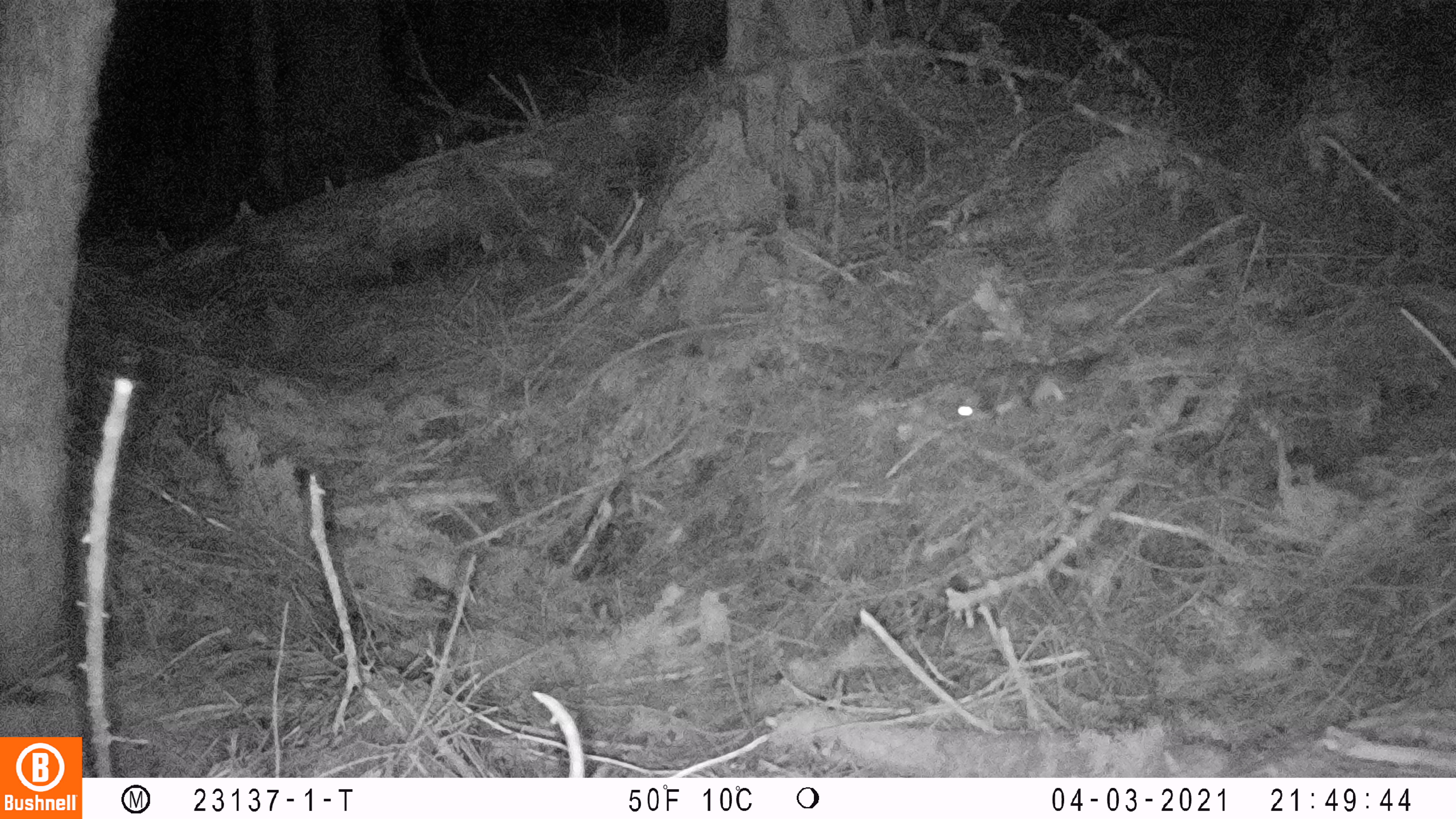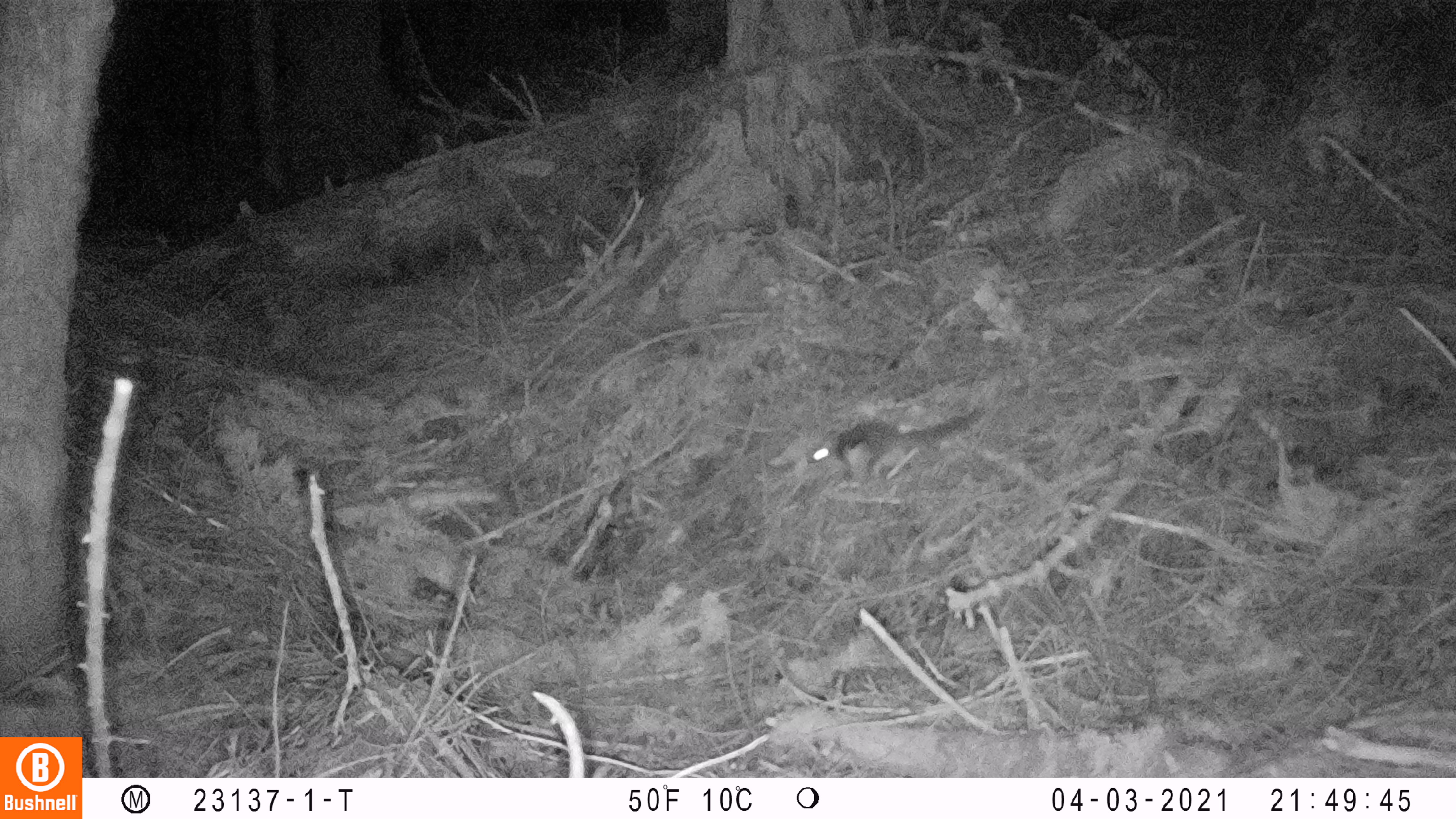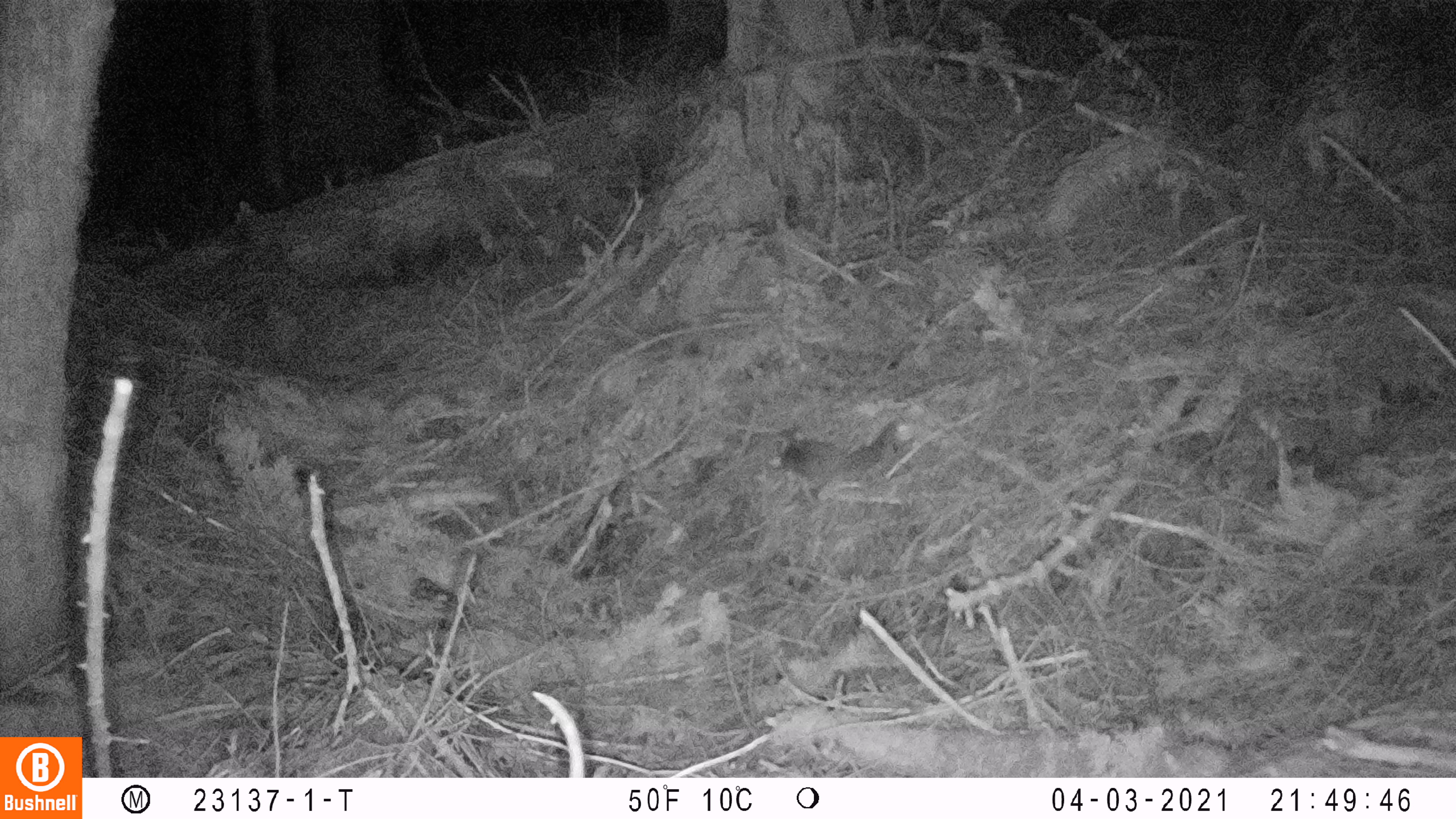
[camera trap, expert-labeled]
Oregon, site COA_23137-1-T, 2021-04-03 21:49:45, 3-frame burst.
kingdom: Animalia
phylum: Chordata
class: Mammalia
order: Rodentia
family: Sciuridae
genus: Glaucomys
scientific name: Glaucomys oregonensis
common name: humboldt's flying squirrel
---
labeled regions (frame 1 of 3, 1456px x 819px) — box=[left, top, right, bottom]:
humboldt's flying squirrel: box=[948, 354, 1108, 423]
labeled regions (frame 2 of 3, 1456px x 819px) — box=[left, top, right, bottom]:
humboldt's flying squirrel: box=[805, 406, 990, 487]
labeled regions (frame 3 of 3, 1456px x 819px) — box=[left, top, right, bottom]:
humboldt's flying squirrel: box=[769, 420, 899, 507]